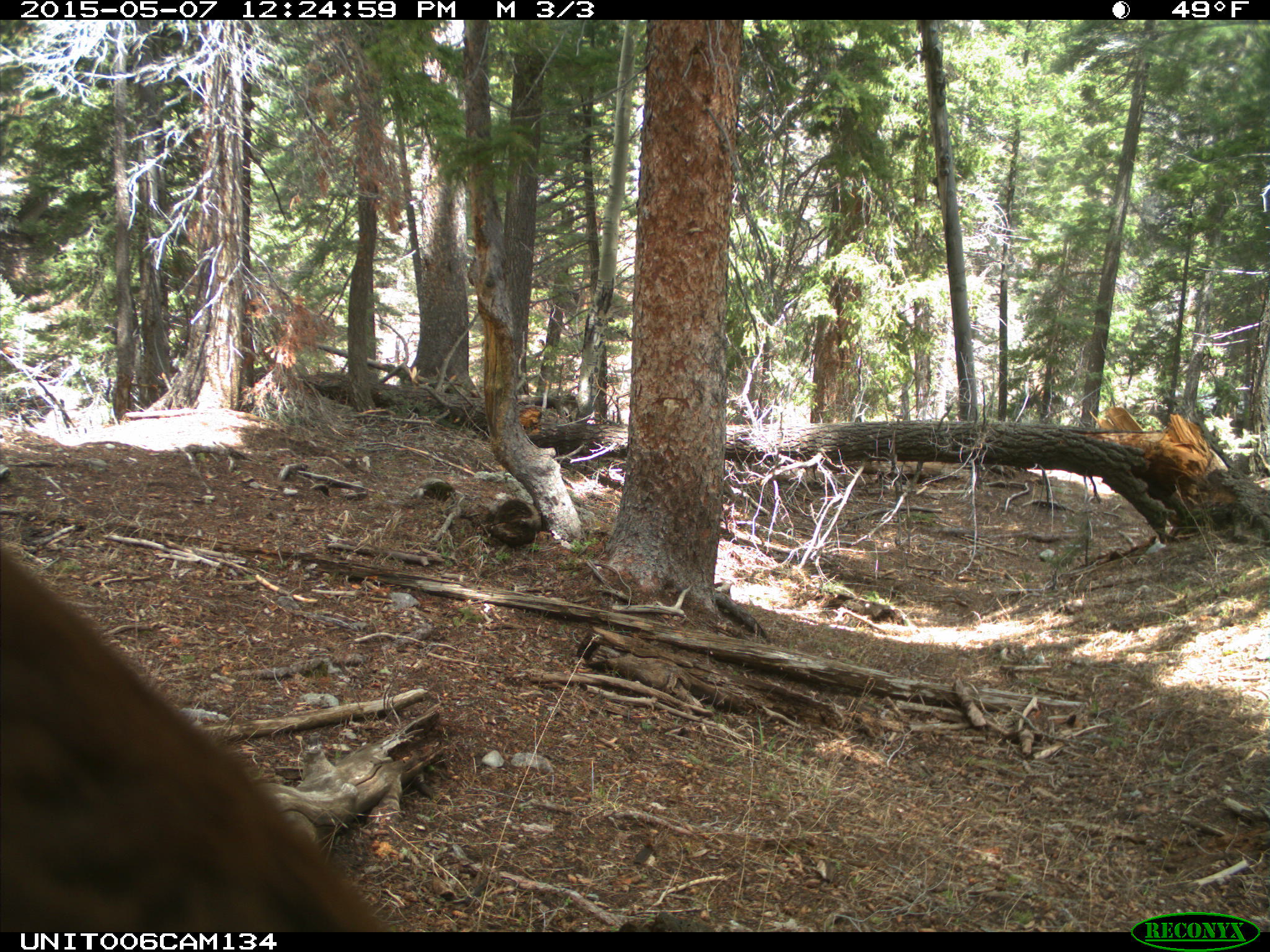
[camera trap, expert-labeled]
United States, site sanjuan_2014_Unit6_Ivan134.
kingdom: Animalia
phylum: Chordata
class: Mammalia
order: Carnivora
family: Ursidae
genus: Ursus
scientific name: Ursus americanus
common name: american black bear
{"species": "Ursus americanus (american black bear)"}